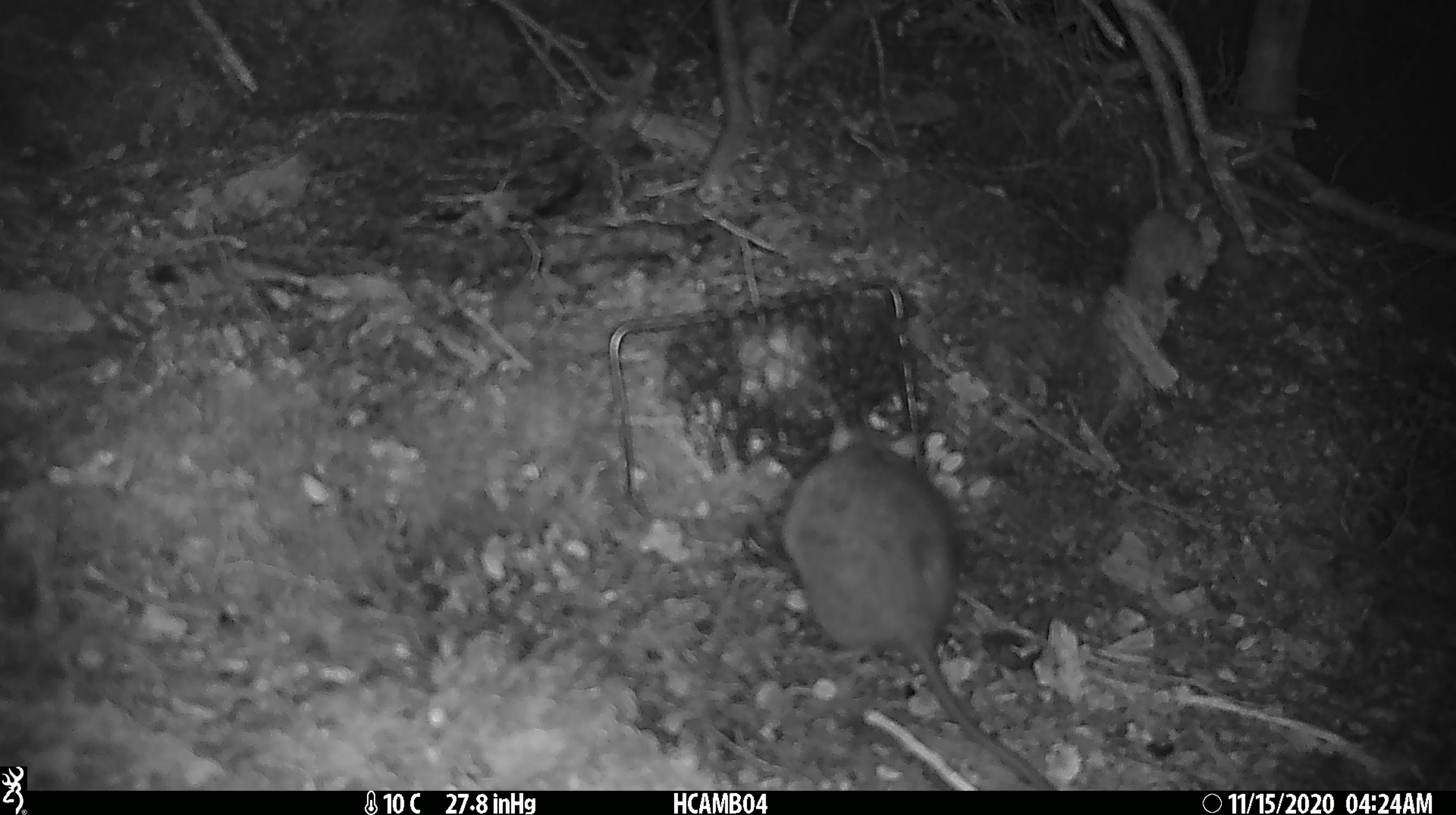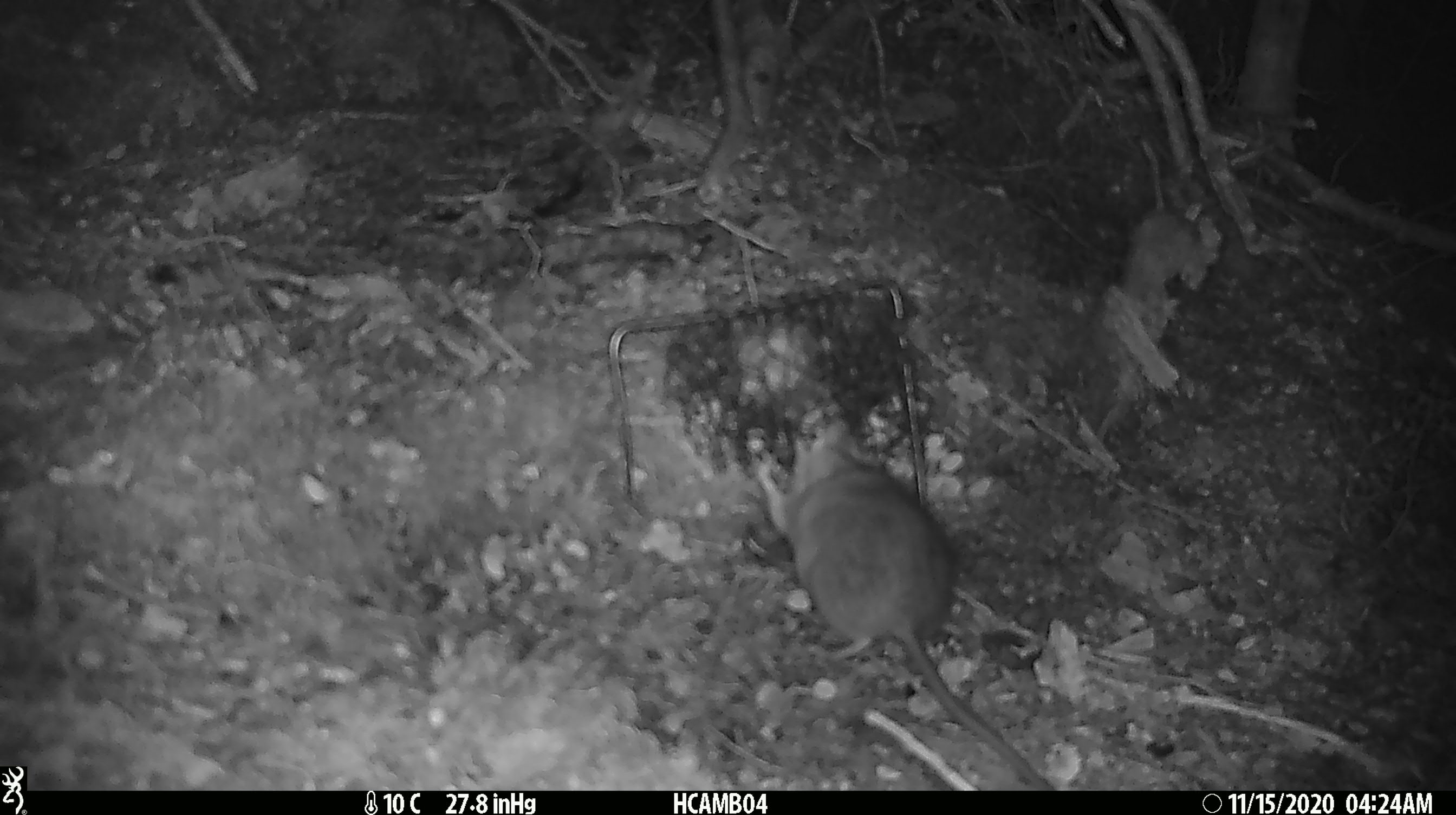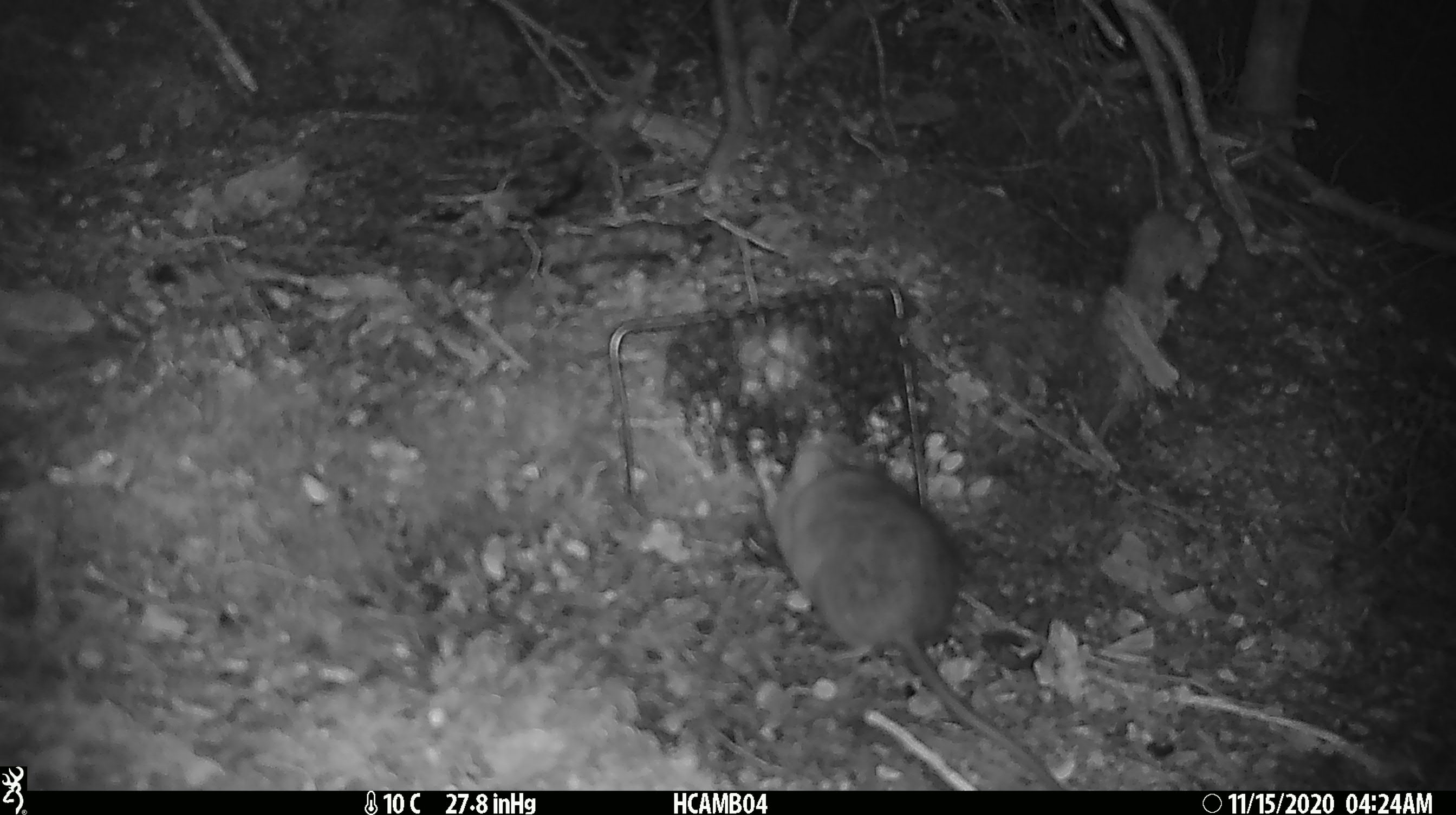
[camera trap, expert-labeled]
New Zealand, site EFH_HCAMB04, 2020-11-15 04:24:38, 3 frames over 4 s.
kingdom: Animalia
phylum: Chordata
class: Mammalia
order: Rodentia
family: Muridae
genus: Rattus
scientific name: Rattus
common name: rat